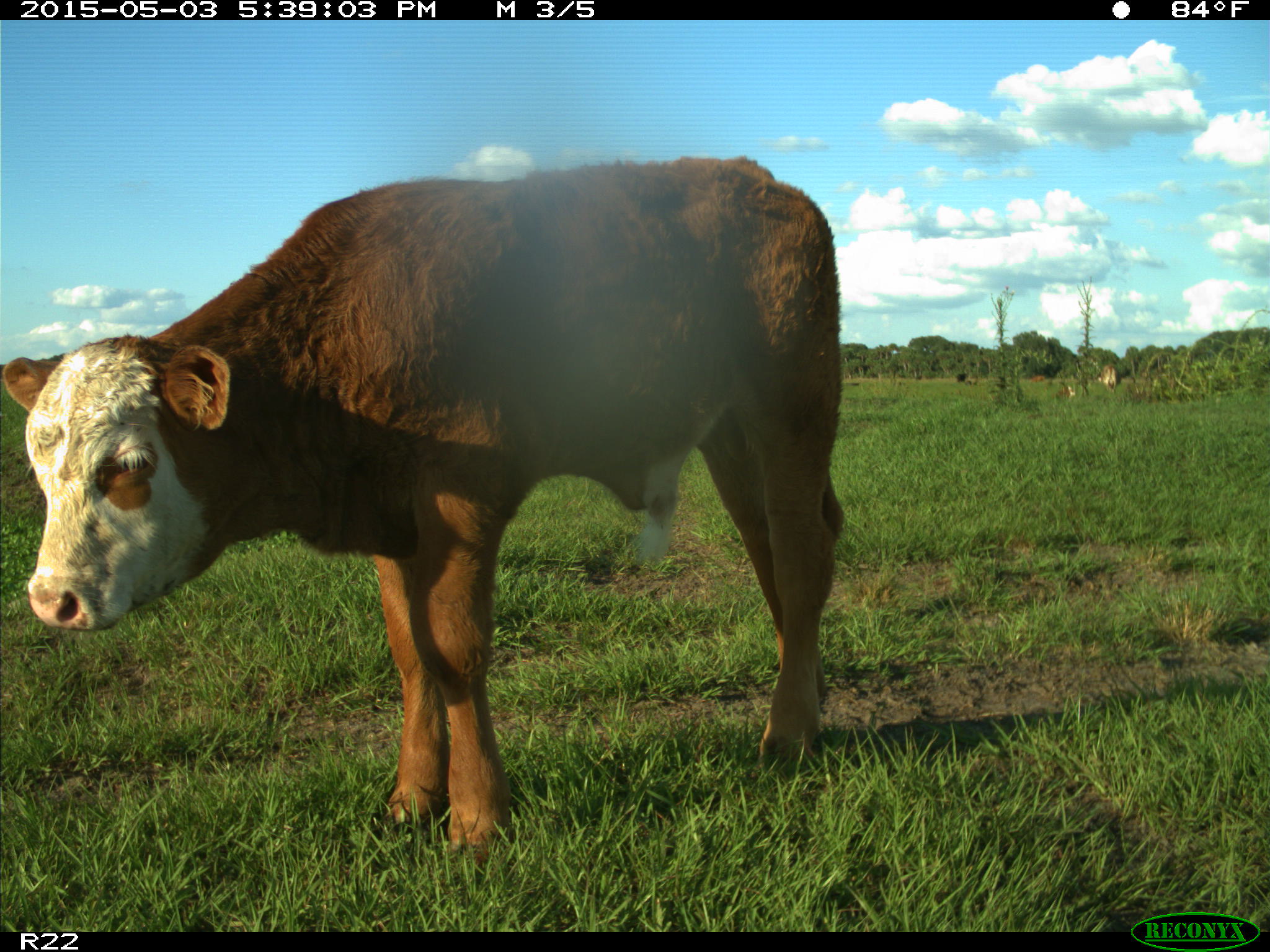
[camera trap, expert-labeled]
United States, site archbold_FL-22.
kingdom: Animalia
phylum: Chordata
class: Mammalia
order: Artiodactyla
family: Bovidae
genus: Bos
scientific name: Bos taurus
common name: domestic cow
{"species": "Bos taurus (domestic cow)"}